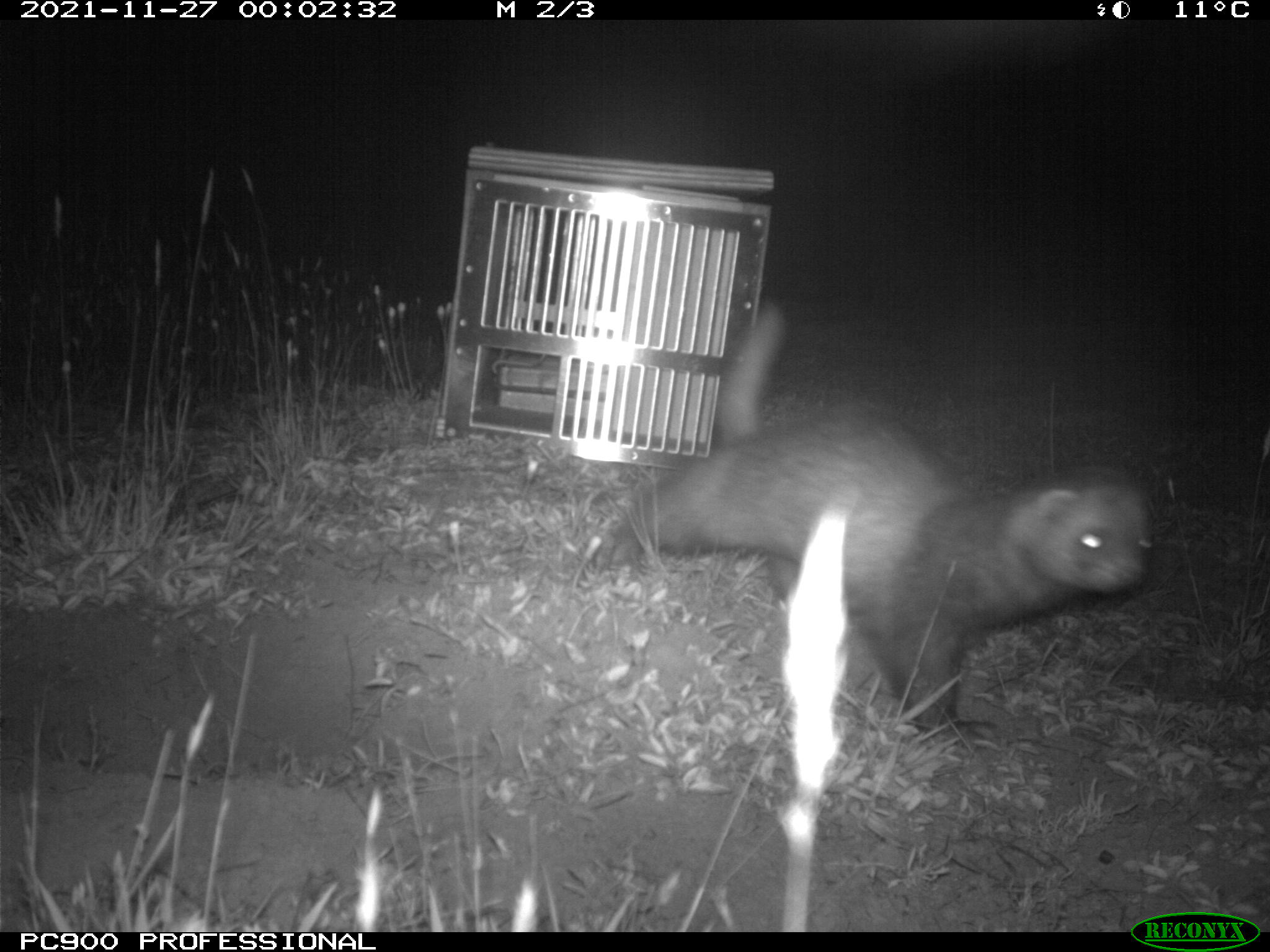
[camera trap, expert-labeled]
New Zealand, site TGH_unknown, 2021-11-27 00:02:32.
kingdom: Animalia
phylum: Chordata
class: Mammalia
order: Carnivora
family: Mustelidae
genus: Mustela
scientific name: Mustela furo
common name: ferret